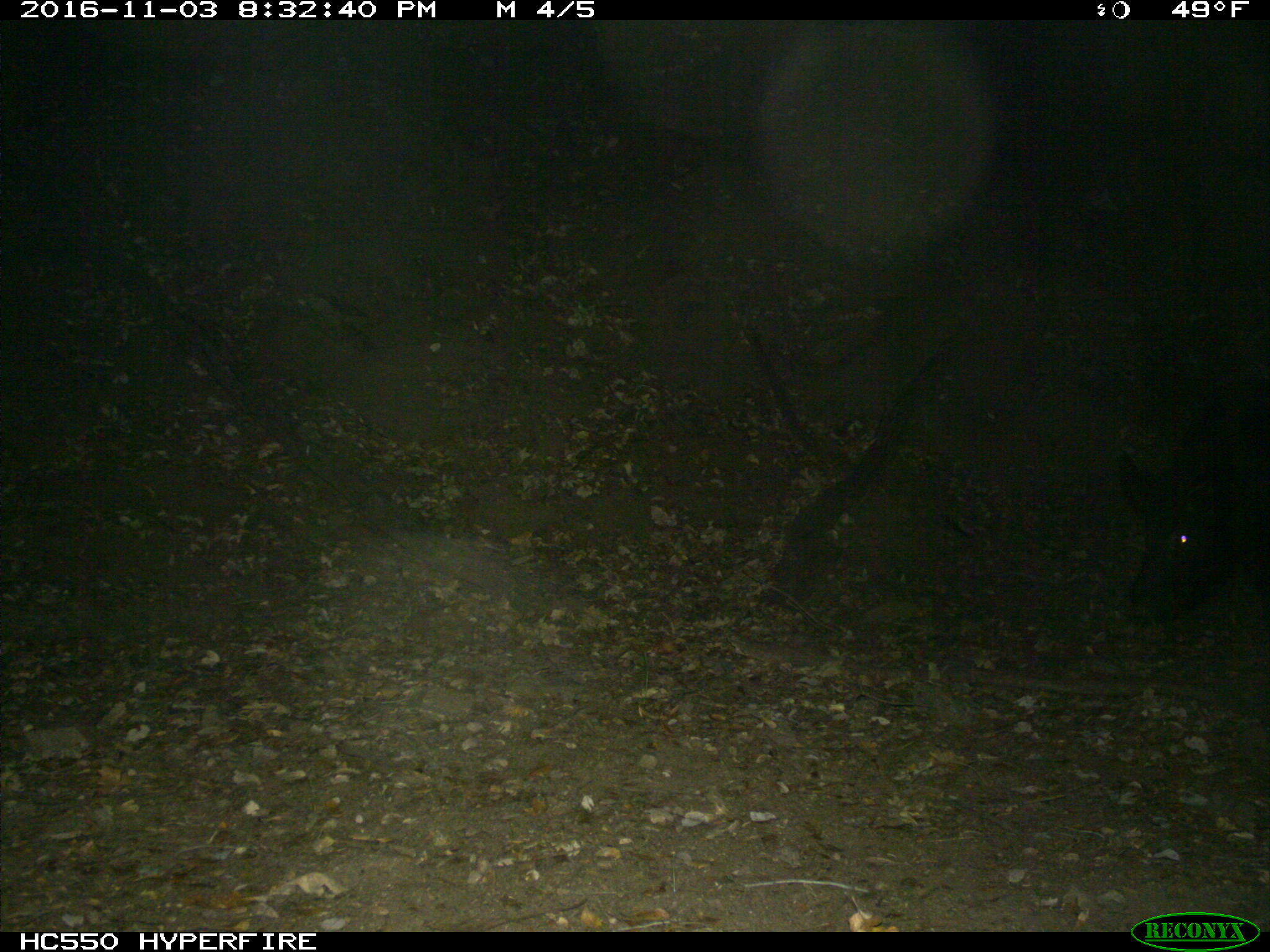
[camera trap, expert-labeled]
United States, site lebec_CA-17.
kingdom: Animalia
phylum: Chordata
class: Mammalia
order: Artiodactyla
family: Suidae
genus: Sus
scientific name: Sus scrofa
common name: wild boar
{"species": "Sus scrofa (wild boar)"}